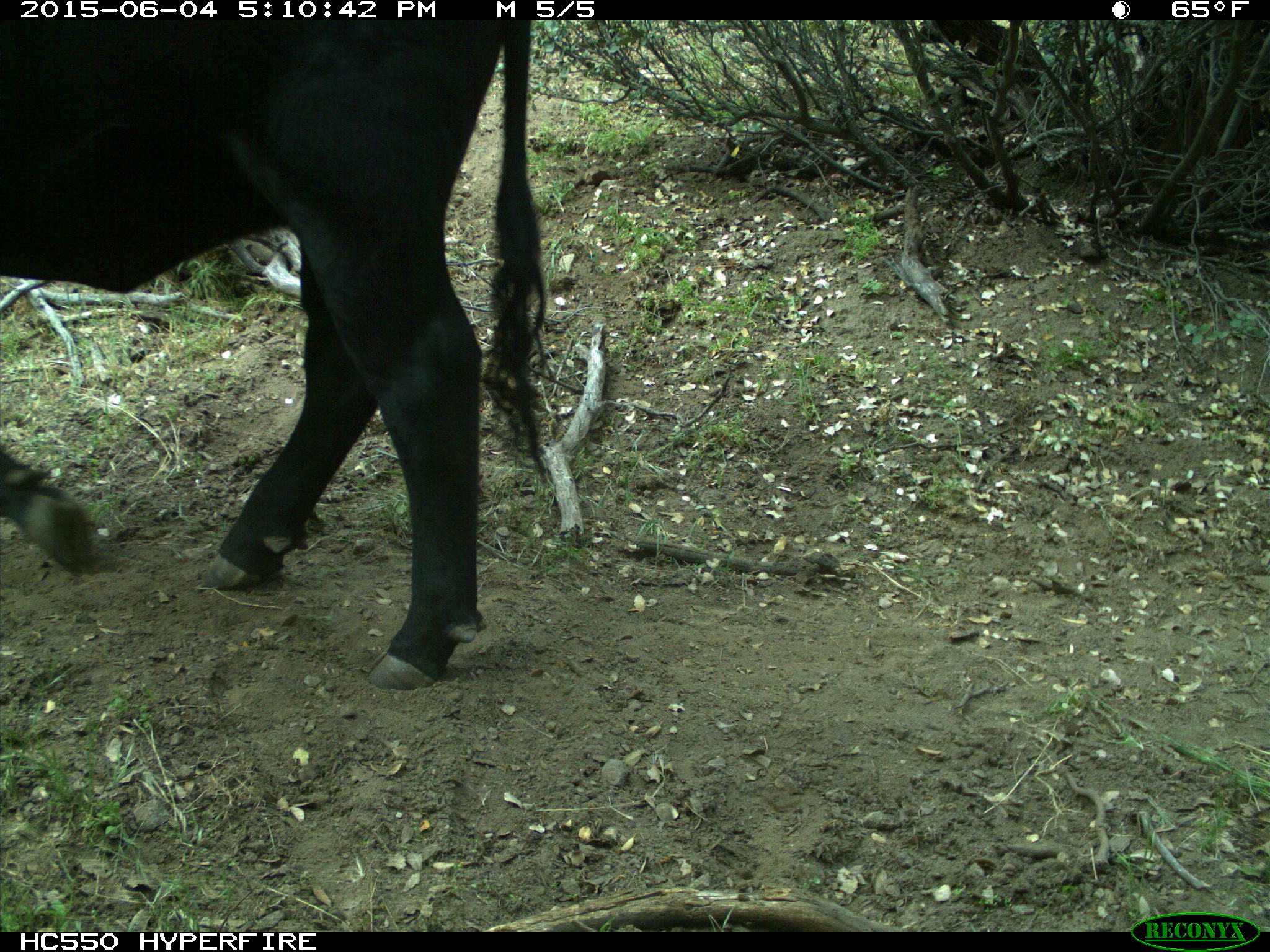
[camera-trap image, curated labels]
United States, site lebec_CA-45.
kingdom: Animalia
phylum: Chordata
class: Mammalia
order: Artiodactyla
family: Bovidae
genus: Bos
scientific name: Bos taurus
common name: domestic cow